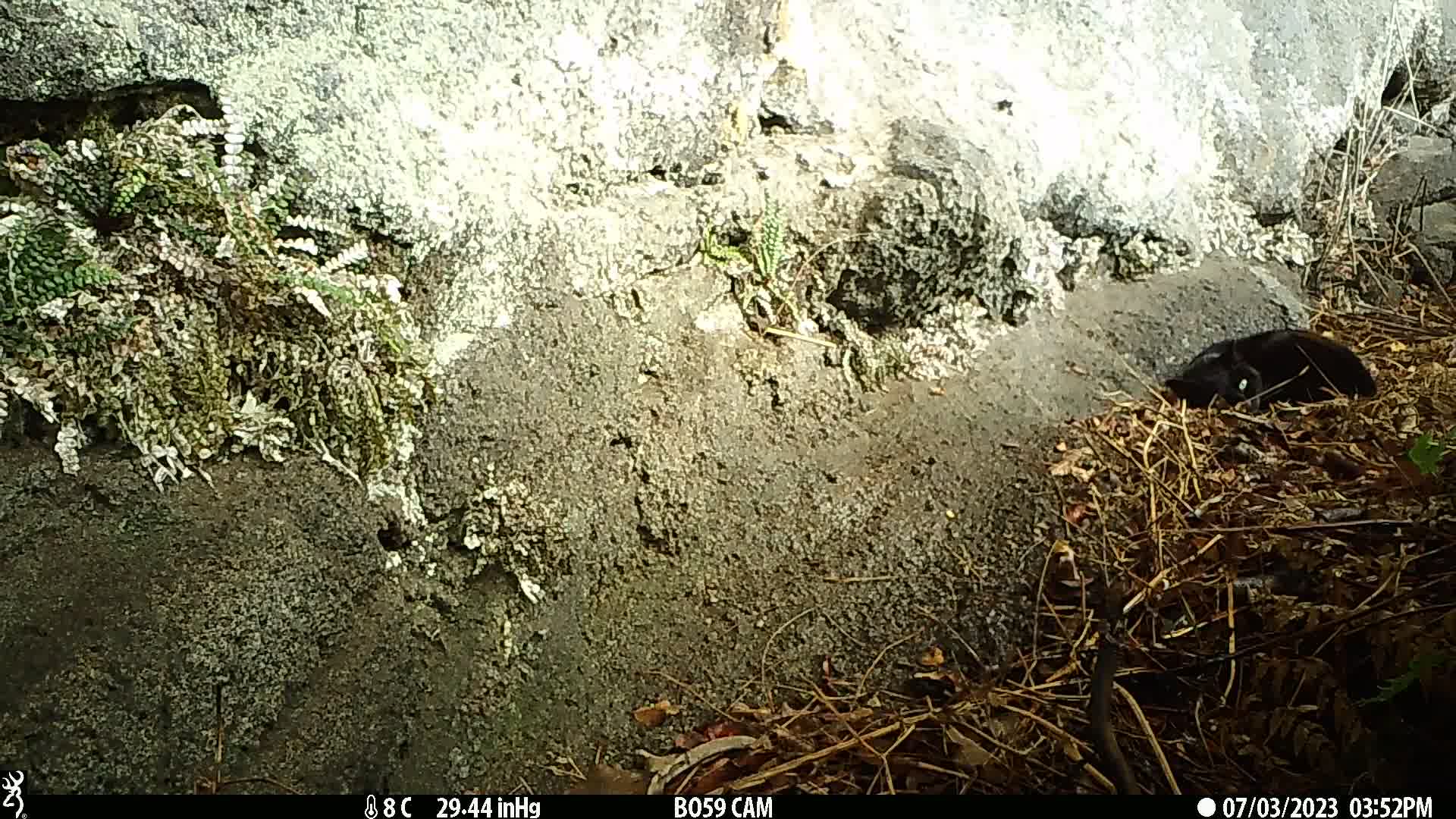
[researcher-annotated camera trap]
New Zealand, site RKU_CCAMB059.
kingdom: Animalia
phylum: Chordata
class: Mammalia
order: Carnivora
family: Felidae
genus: Felis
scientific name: Felis catus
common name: domestic cat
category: cat